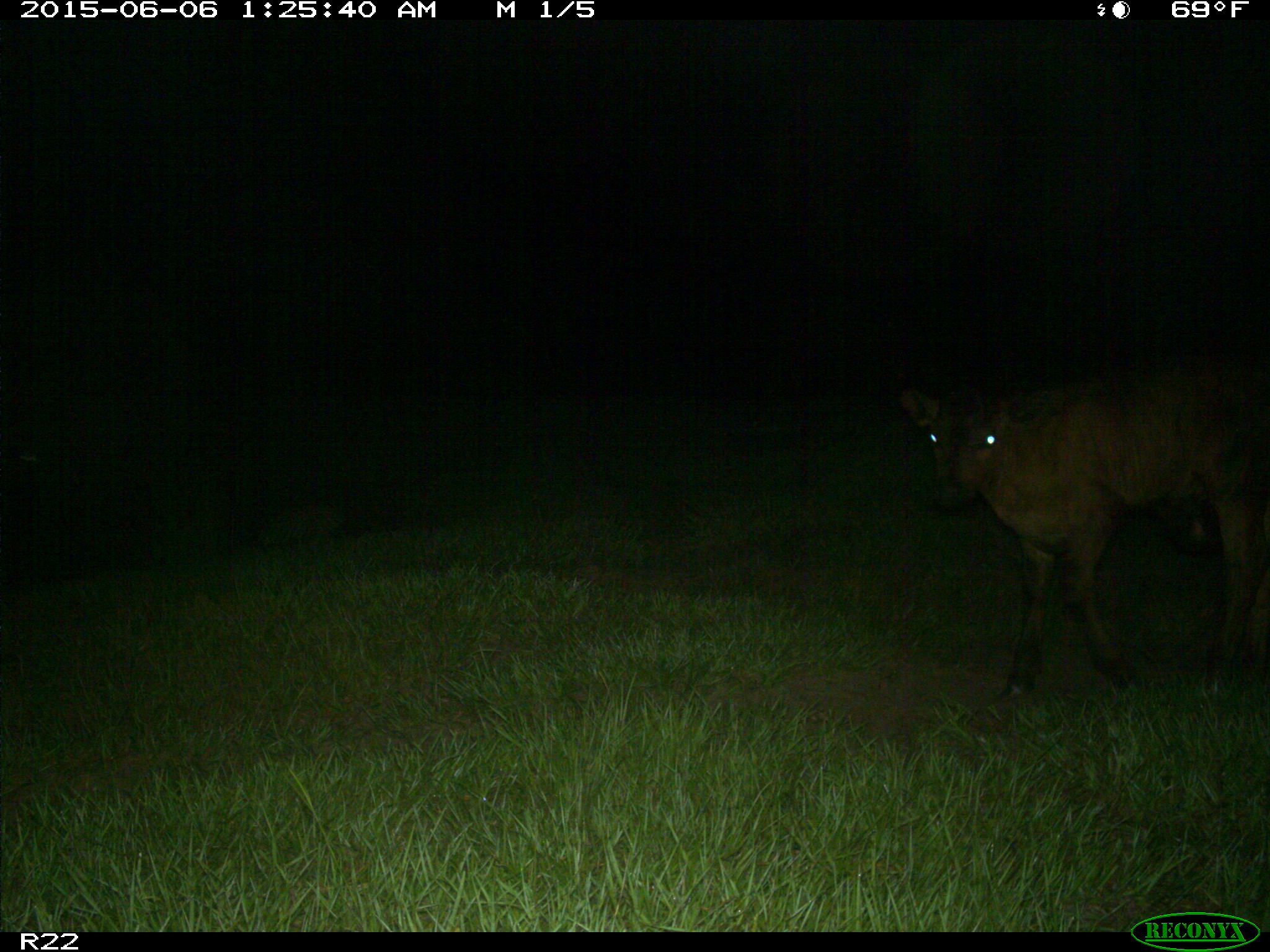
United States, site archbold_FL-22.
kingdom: Animalia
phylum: Chordata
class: Mammalia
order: Artiodactyla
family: Bovidae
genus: Bos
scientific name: Bos taurus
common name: domestic cow